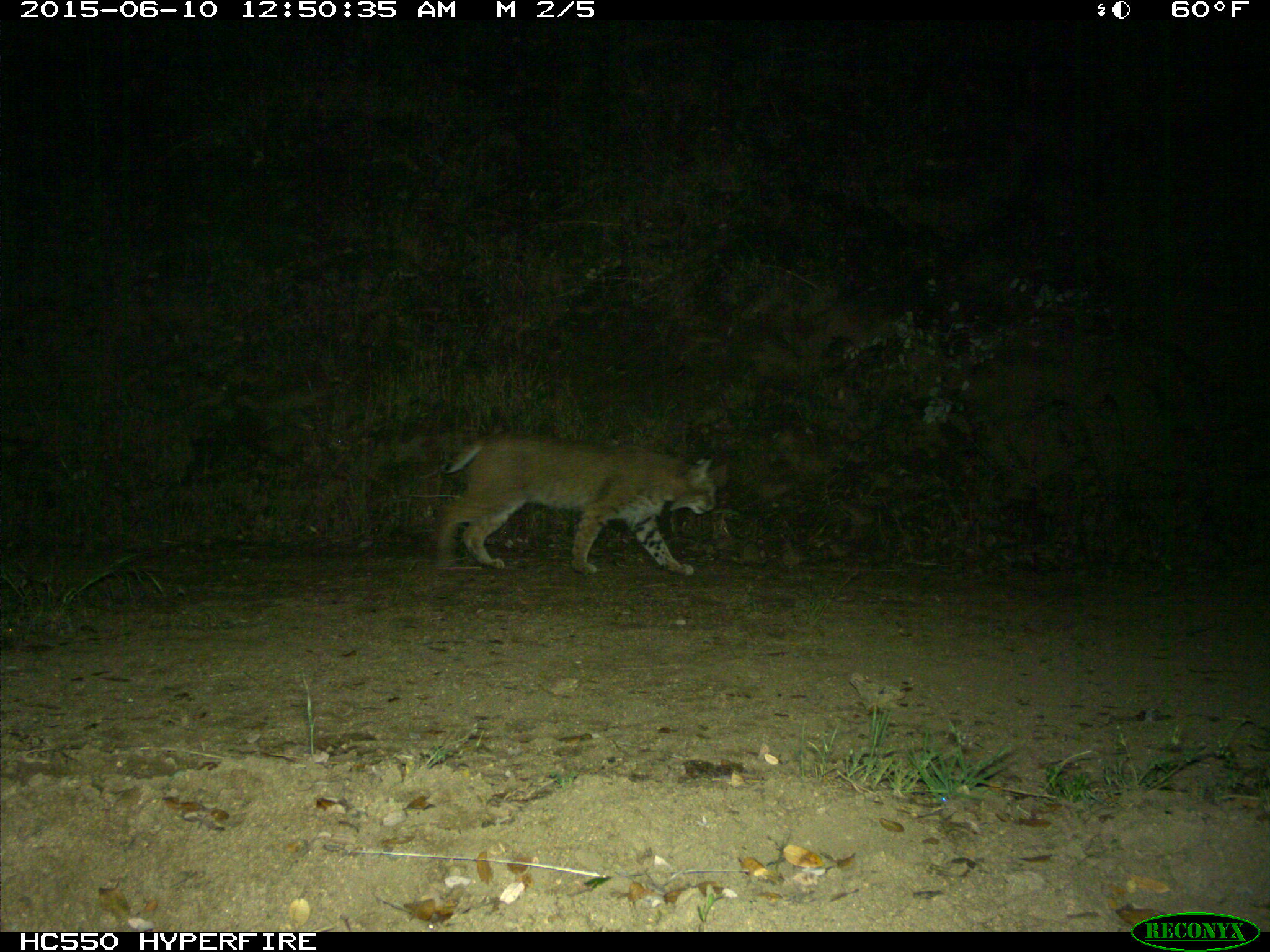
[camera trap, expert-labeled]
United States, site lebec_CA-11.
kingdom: Animalia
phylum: Chordata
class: Mammalia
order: Carnivora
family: Felidae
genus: Lynx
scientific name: Lynx rufus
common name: bobcat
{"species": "Lynx rufus (bobcat)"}